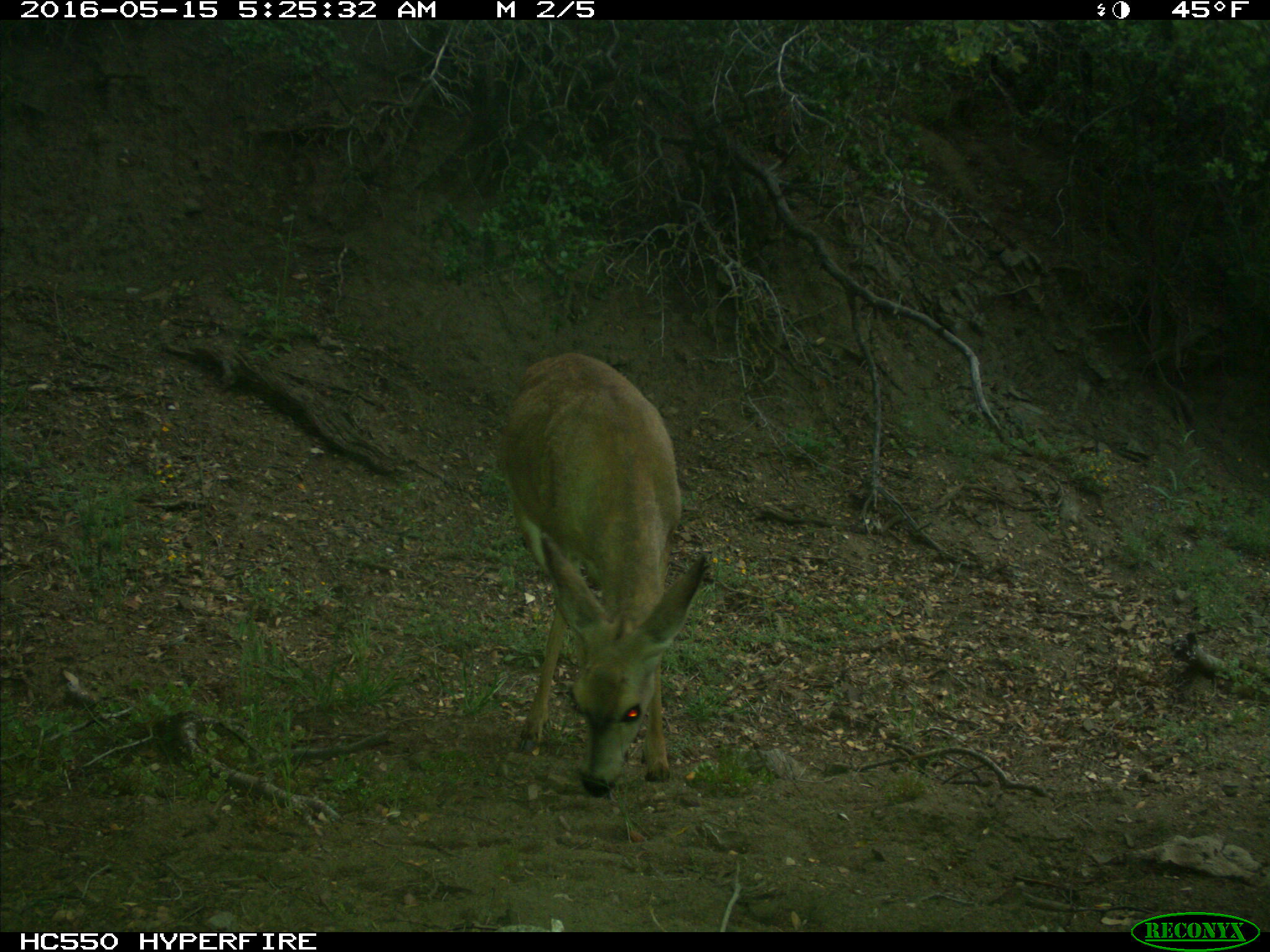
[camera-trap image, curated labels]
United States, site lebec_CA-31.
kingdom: Animalia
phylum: Chordata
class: Mammalia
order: Artiodactyla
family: Cervidae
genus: Odocoileus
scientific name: Odocoileus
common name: deer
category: unidentified deer